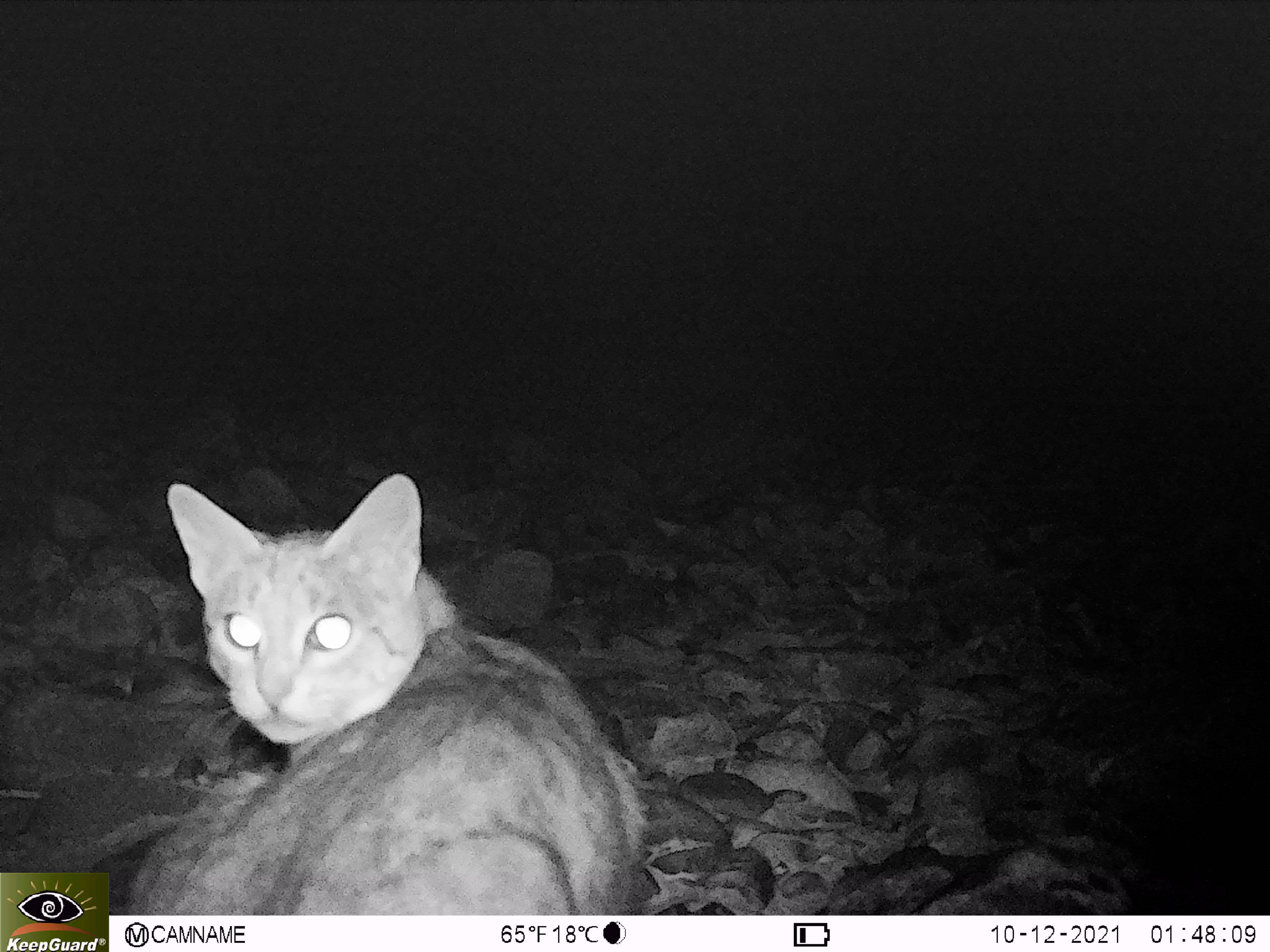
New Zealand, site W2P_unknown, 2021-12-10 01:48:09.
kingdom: Animalia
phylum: Chordata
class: Mammalia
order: Carnivora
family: Felidae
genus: Felis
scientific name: Felis catus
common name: domestic cat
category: cat